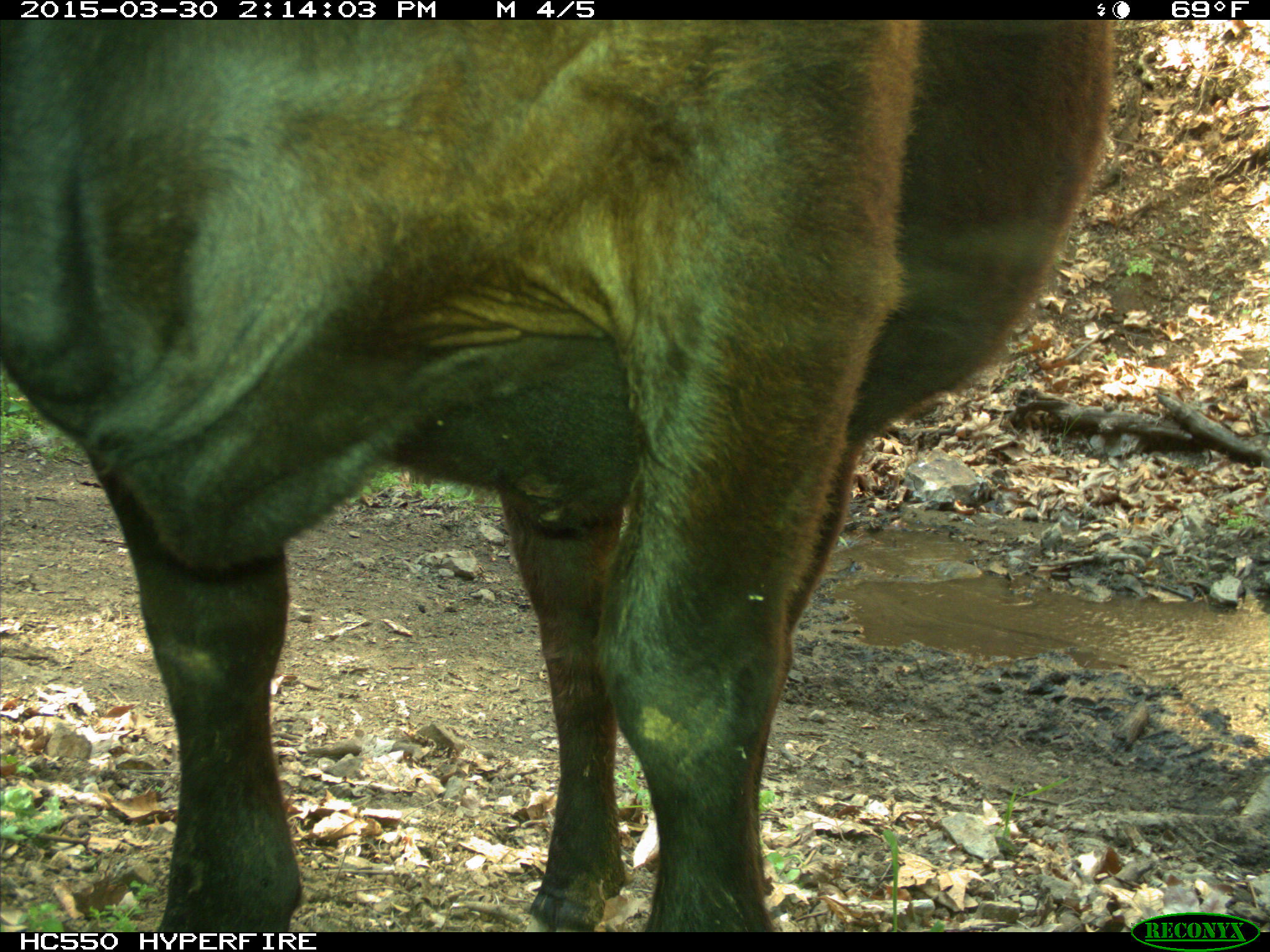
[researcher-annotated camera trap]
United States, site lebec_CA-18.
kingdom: Animalia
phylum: Chordata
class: Mammalia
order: Artiodactyla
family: Bovidae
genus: Bos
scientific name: Bos taurus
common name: domestic cow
Bos taurus (domestic cow).